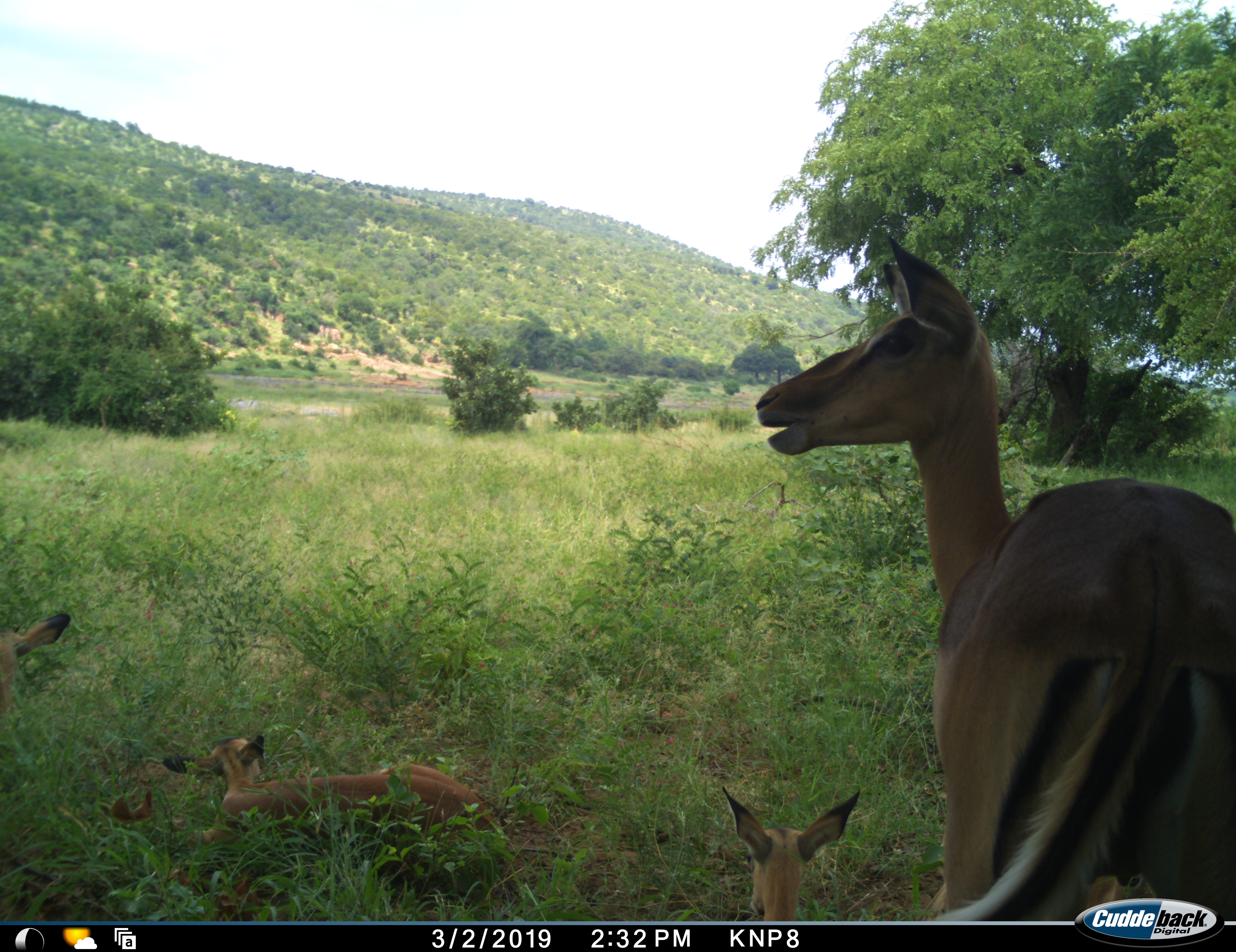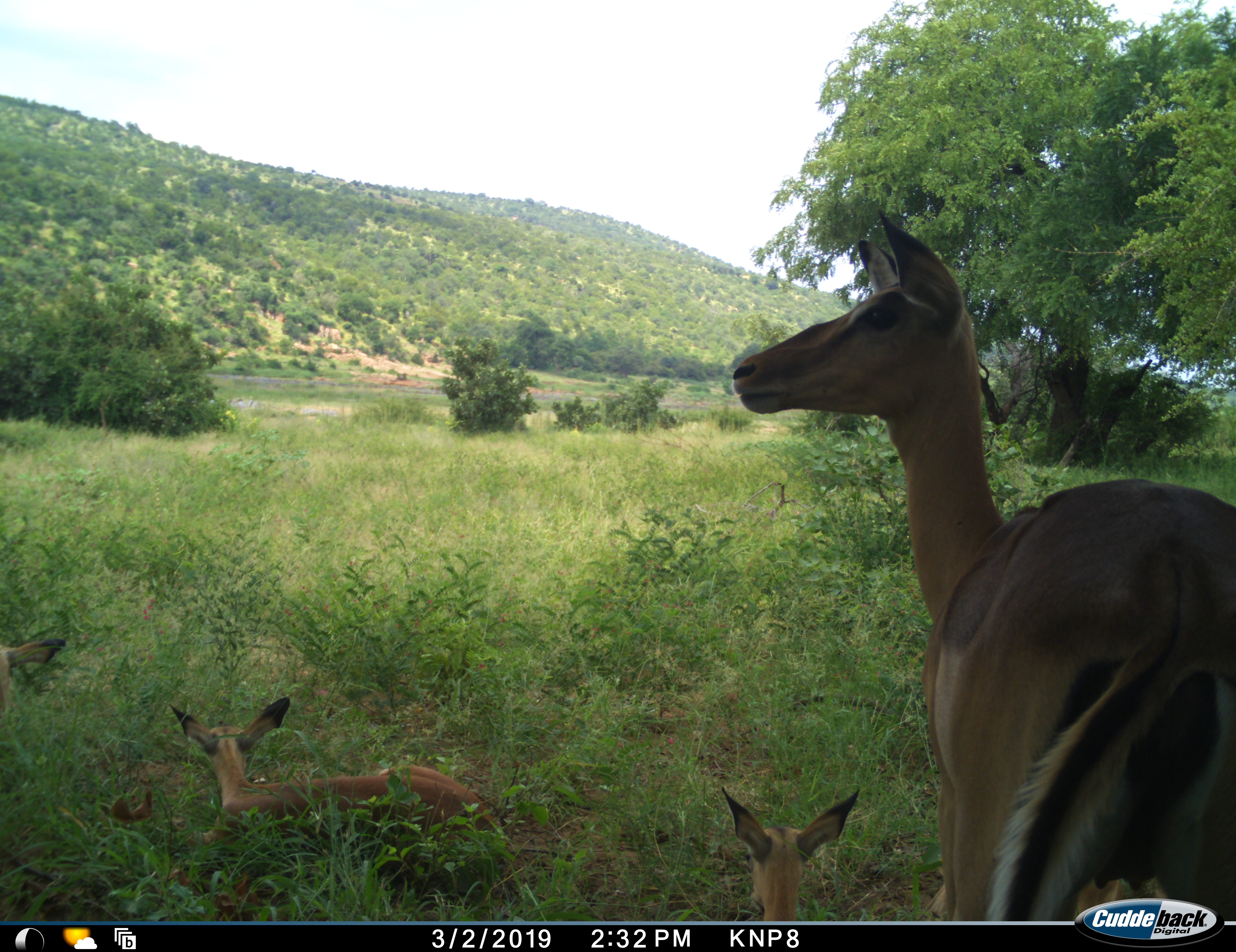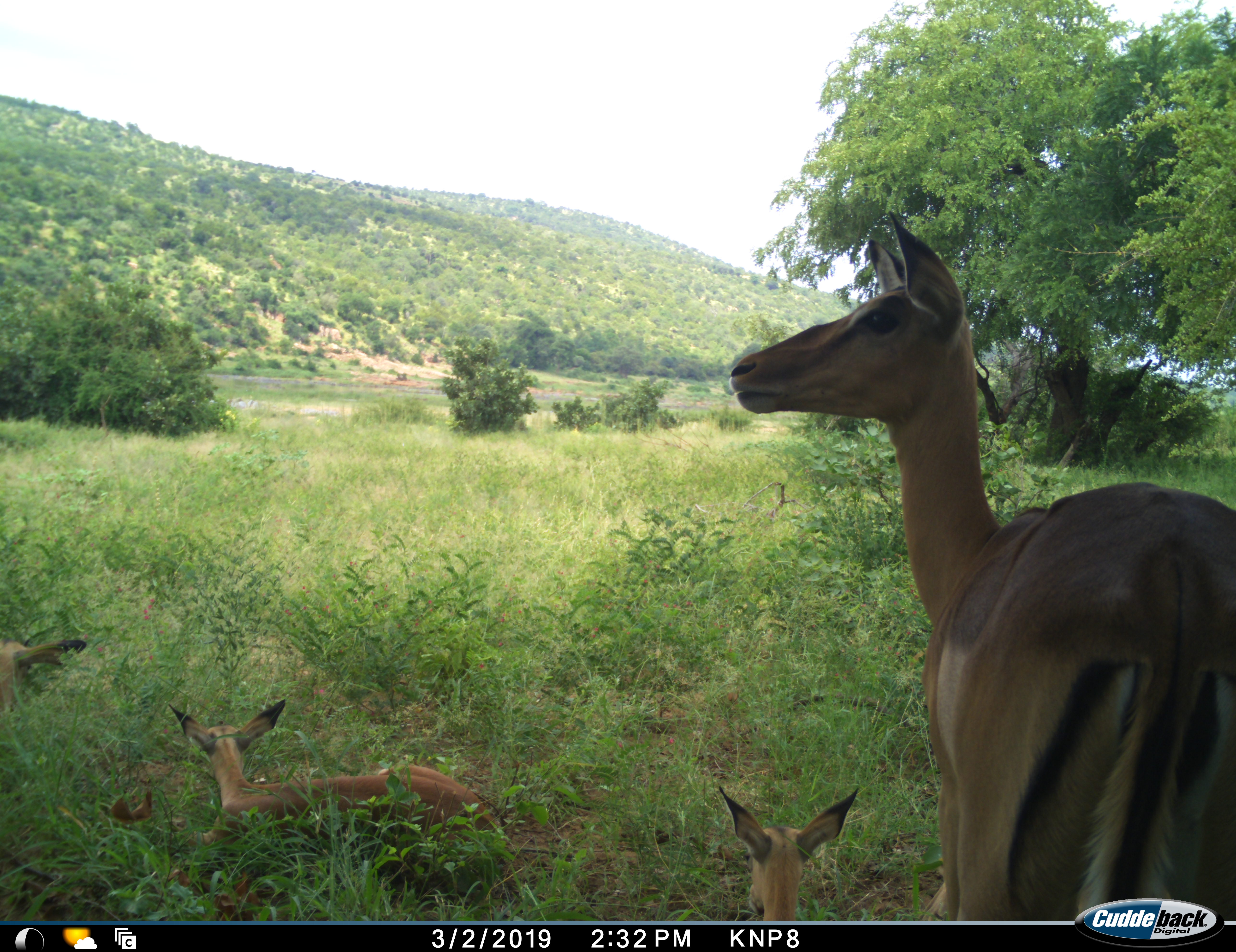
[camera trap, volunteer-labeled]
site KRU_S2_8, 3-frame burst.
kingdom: Animalia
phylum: Chordata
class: Mammalia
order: Artiodactyla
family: Bovidae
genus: Aepyceros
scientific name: Aepyceros melampus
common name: impala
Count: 4.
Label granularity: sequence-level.